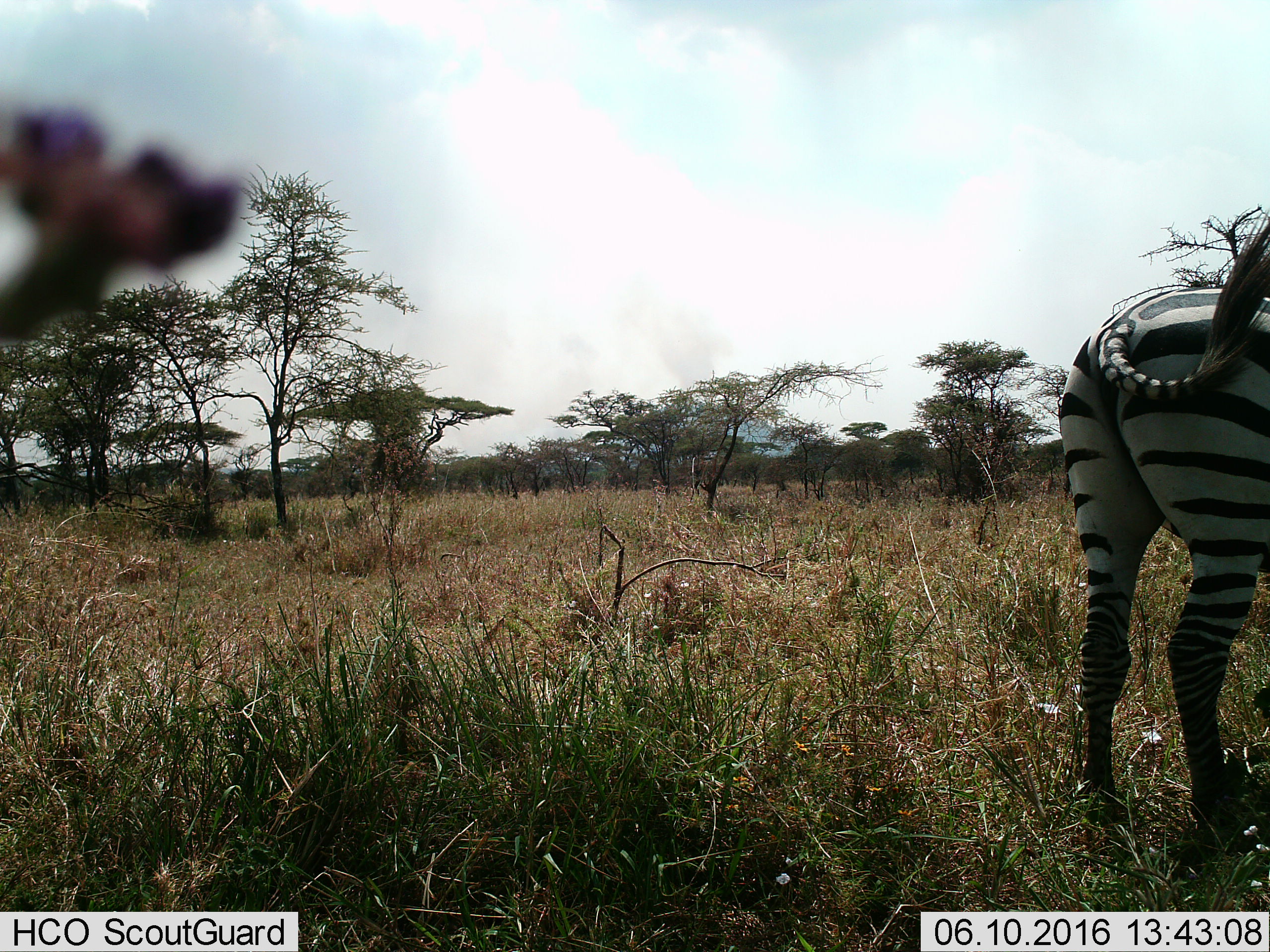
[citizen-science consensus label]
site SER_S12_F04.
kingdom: Animalia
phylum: Chordata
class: Mammalia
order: Perissodactyla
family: Equidae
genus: Equus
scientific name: Equus quagga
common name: plains zebra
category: zebraplains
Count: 1.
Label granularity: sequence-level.